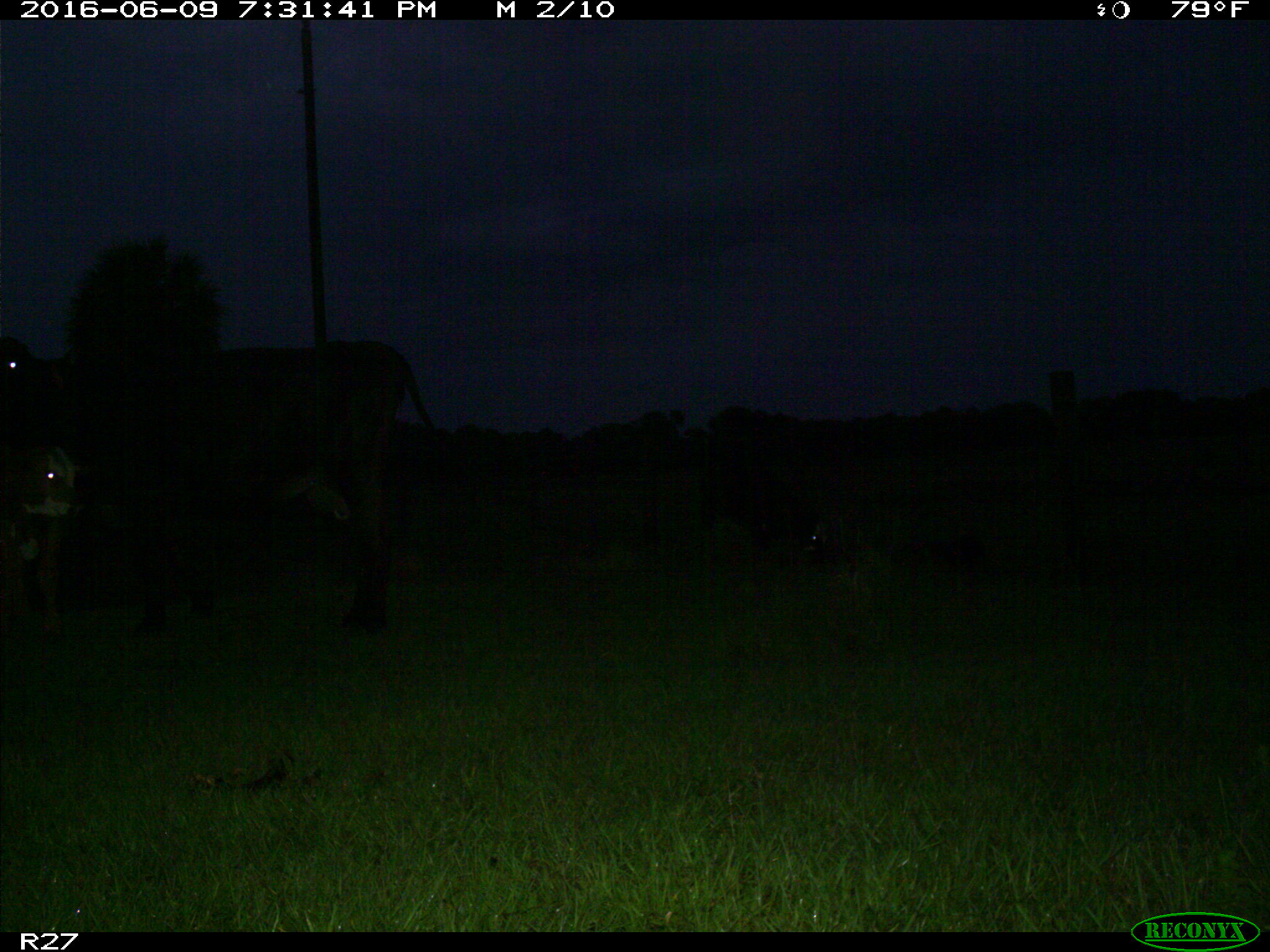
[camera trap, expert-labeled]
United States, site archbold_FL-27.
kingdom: Animalia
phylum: Chordata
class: Mammalia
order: Artiodactyla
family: Bovidae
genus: Bos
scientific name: Bos taurus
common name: domestic cow